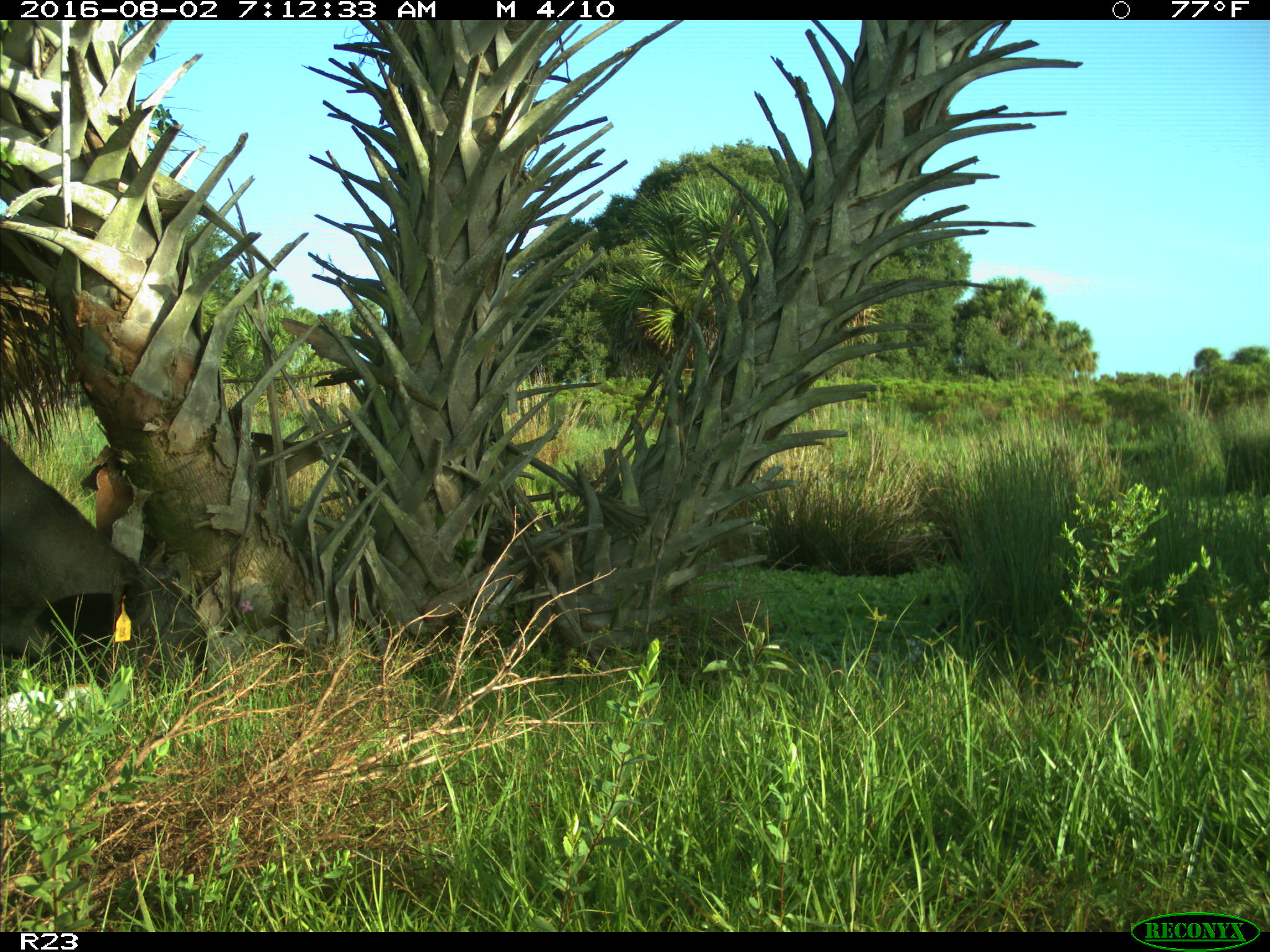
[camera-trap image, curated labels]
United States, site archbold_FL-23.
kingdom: Animalia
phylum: Chordata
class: Mammalia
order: Artiodactyla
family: Bovidae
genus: Bos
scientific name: Bos taurus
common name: domestic cow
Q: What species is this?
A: Bos taurus (domestic cow).